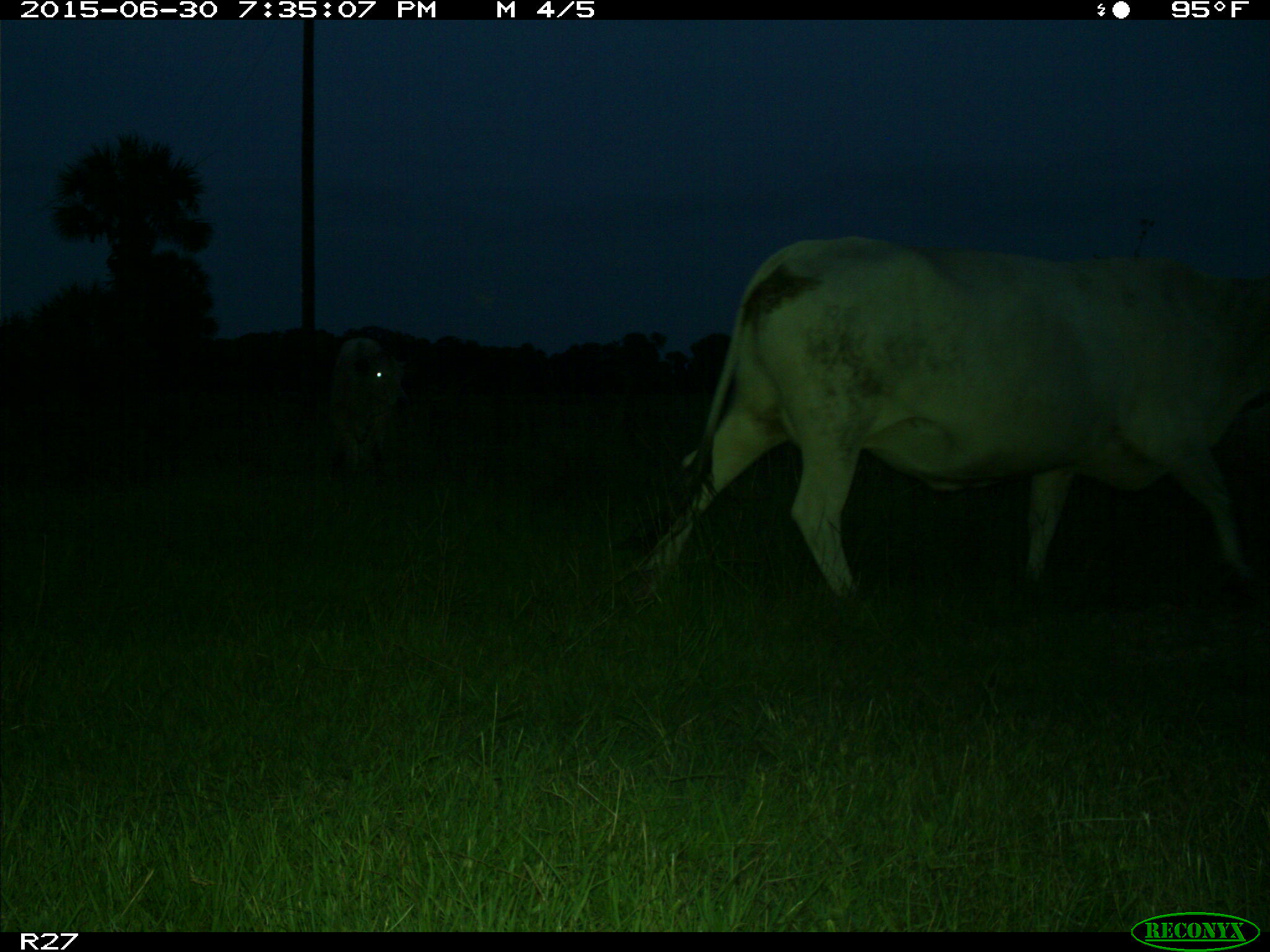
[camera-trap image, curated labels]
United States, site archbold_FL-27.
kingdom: Animalia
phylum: Chordata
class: Mammalia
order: Artiodactyla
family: Bovidae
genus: Bos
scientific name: Bos taurus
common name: domestic cow